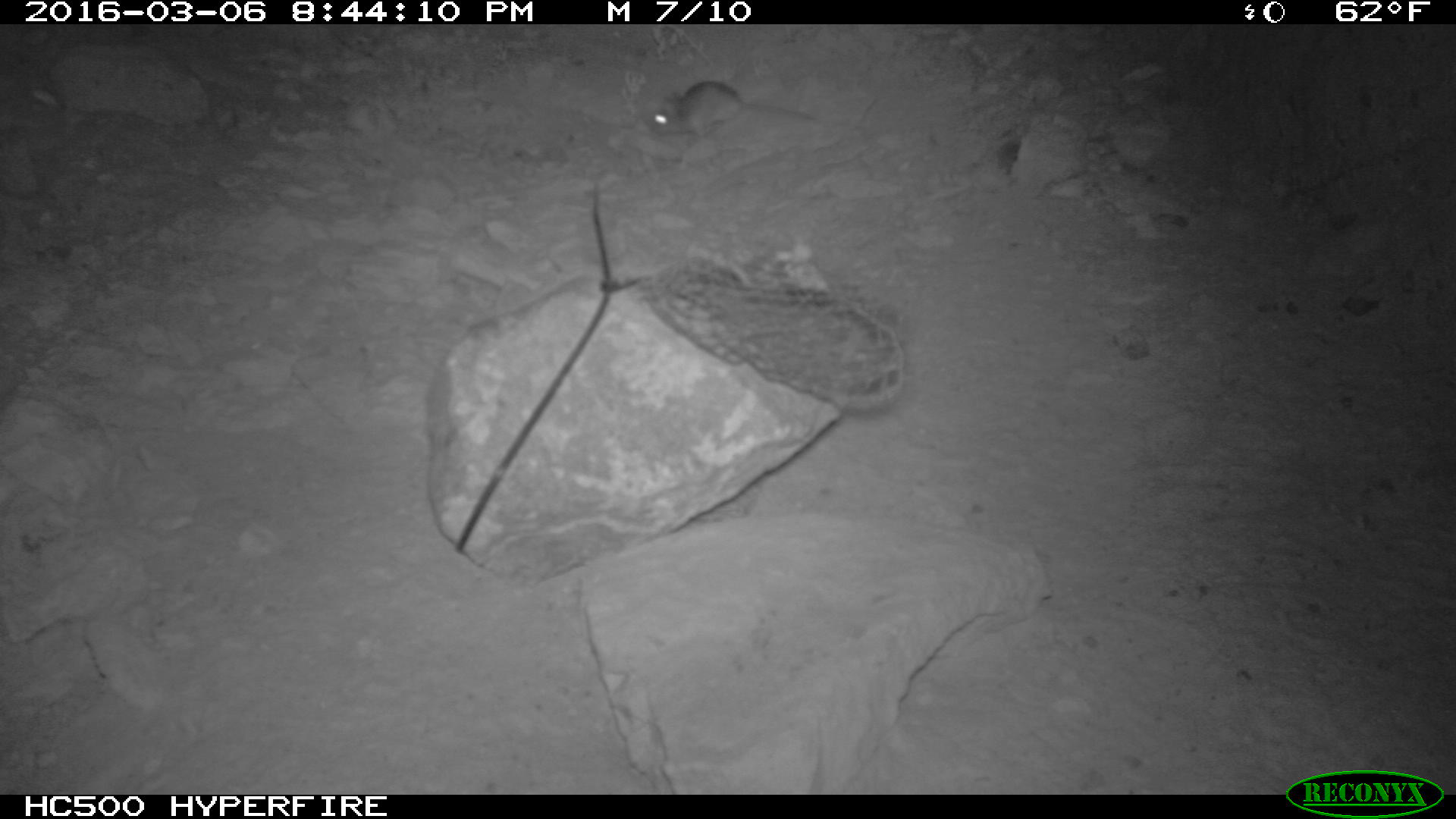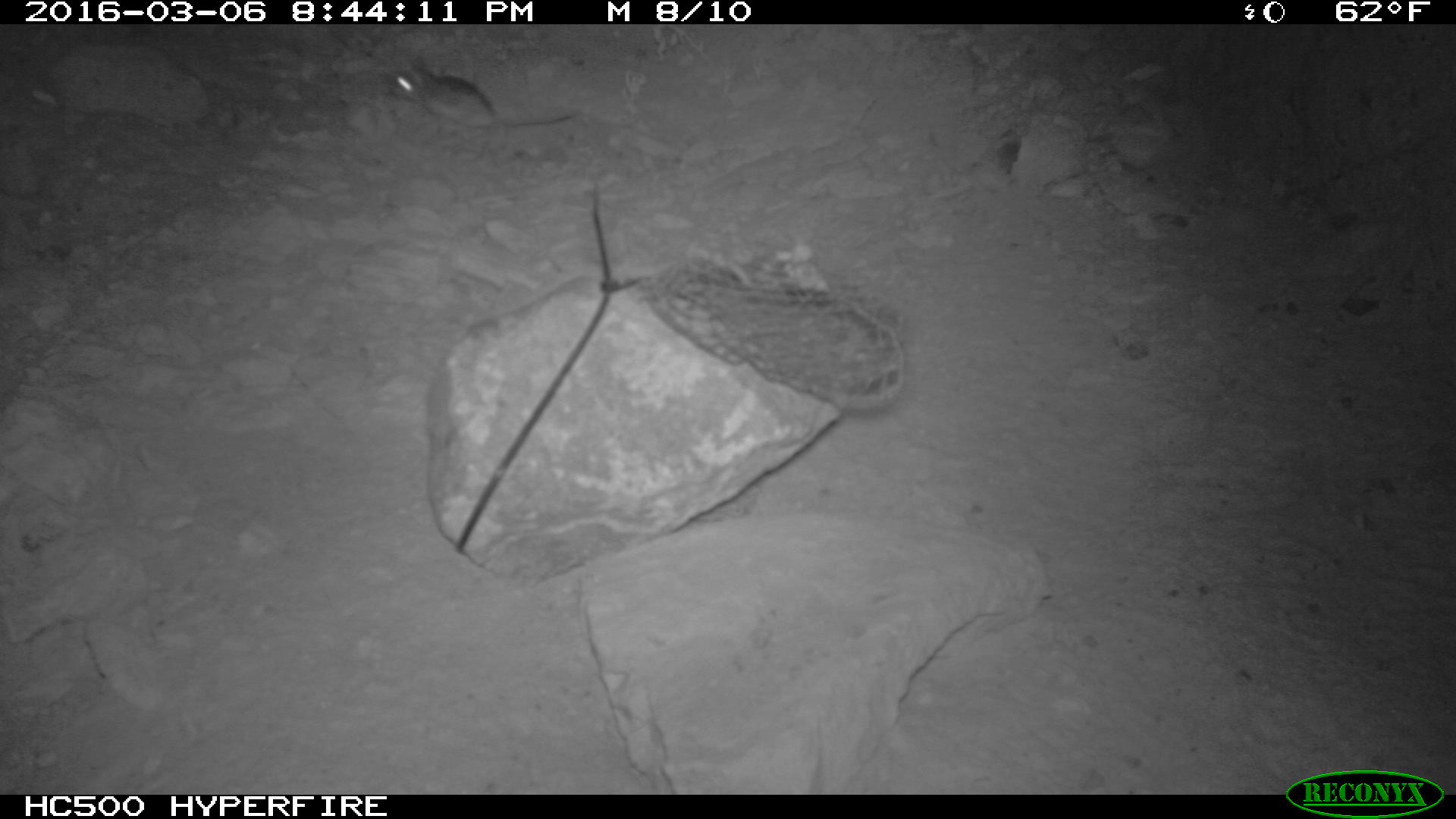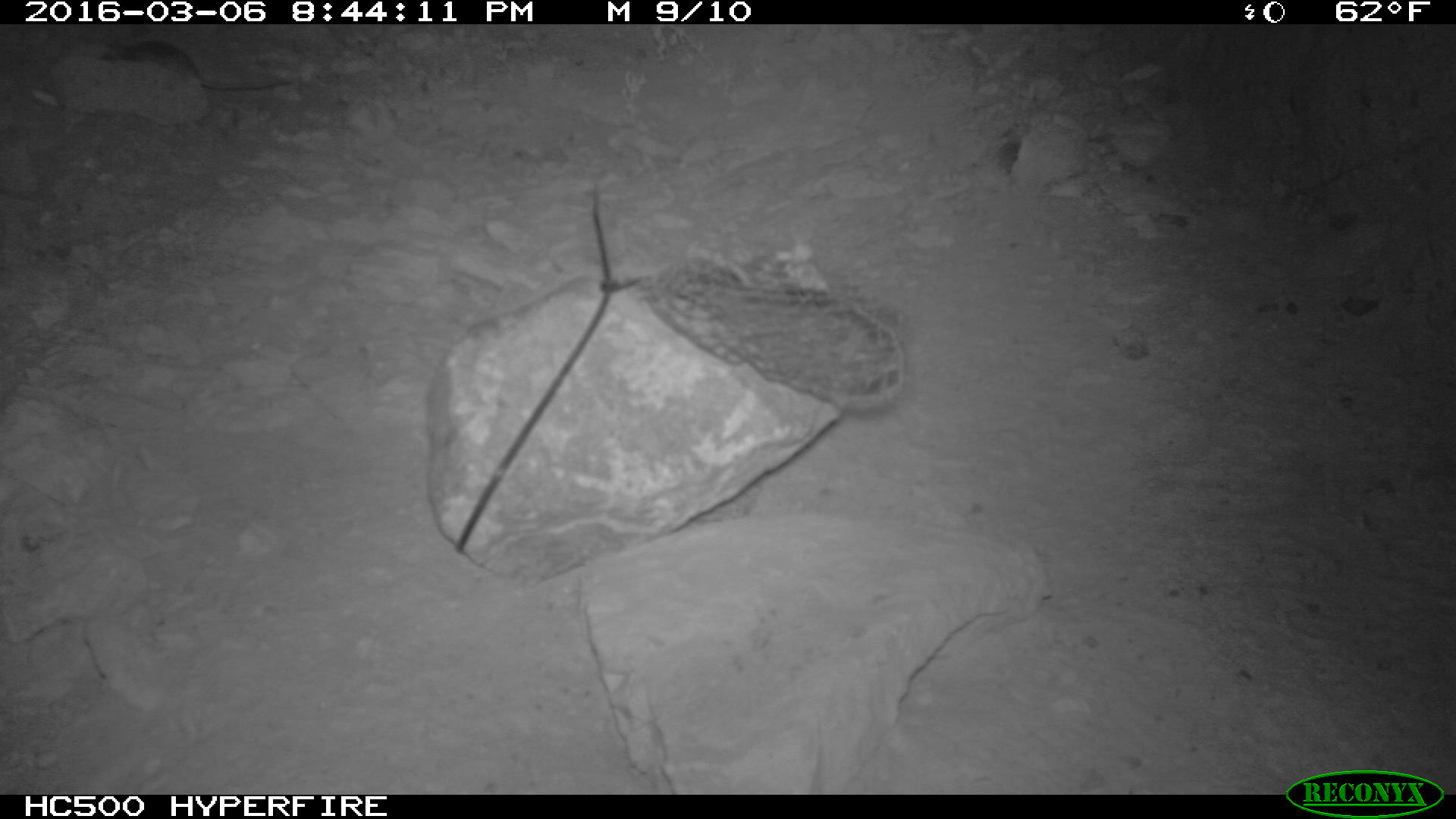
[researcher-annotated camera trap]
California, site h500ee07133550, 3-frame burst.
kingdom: Animalia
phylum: Chordata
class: Mammalia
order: Rodentia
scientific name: Rodentia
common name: rodent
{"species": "rodent (Rodentia)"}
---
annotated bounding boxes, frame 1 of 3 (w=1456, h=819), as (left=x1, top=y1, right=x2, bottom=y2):
rodent: (left=648, top=80, right=816, bottom=137)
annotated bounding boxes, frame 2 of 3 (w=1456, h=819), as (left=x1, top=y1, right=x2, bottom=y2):
rodent: (left=379, top=55, right=576, bottom=128)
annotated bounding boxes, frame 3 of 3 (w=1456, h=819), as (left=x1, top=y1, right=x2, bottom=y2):
rodent: (left=101, top=39, right=294, bottom=92)